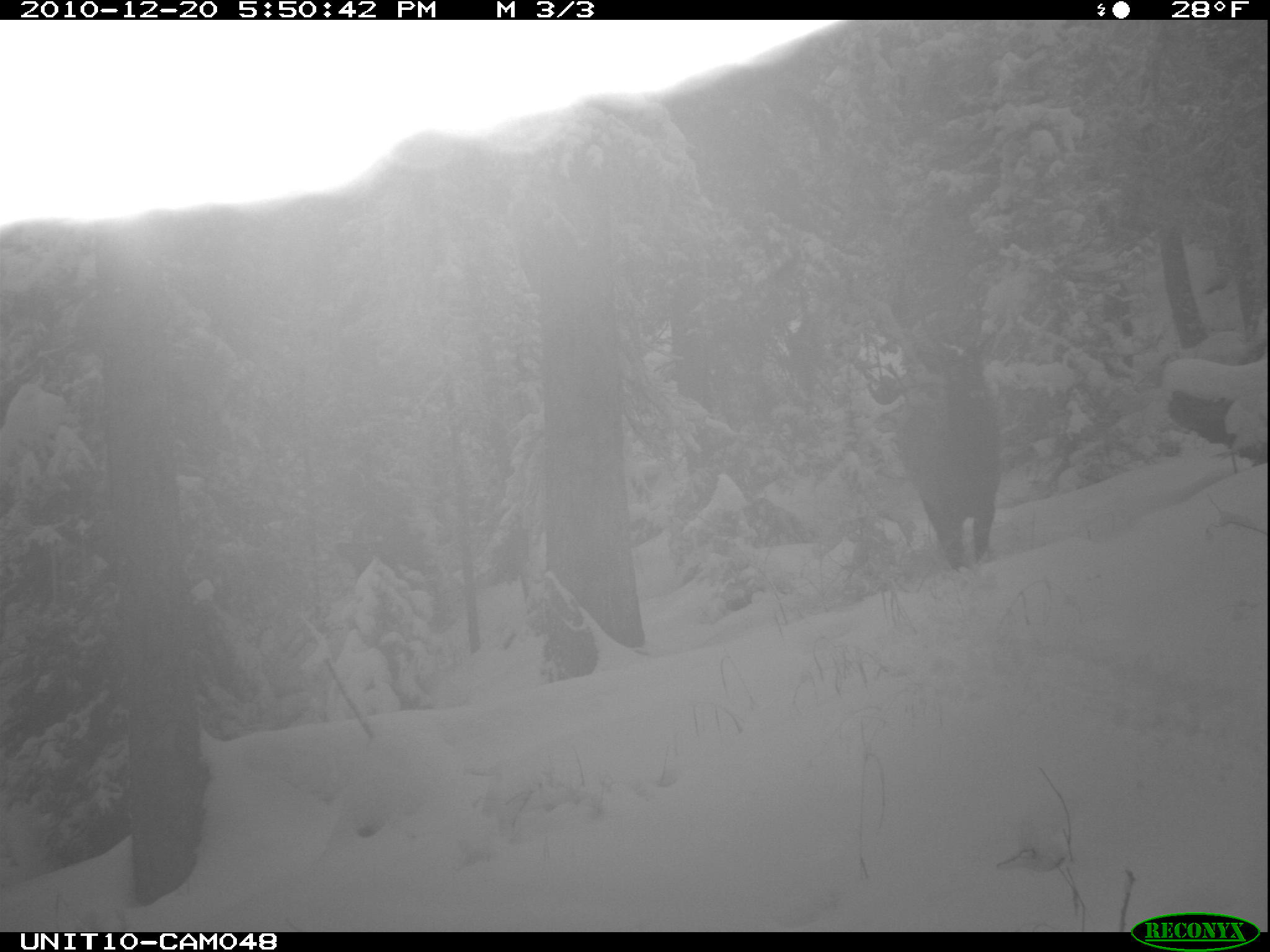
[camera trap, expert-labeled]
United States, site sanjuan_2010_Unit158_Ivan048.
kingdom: Animalia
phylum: Chordata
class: Mammalia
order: Artiodactyla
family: Cervidae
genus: Cervus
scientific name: Cervus elaphus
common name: red deer